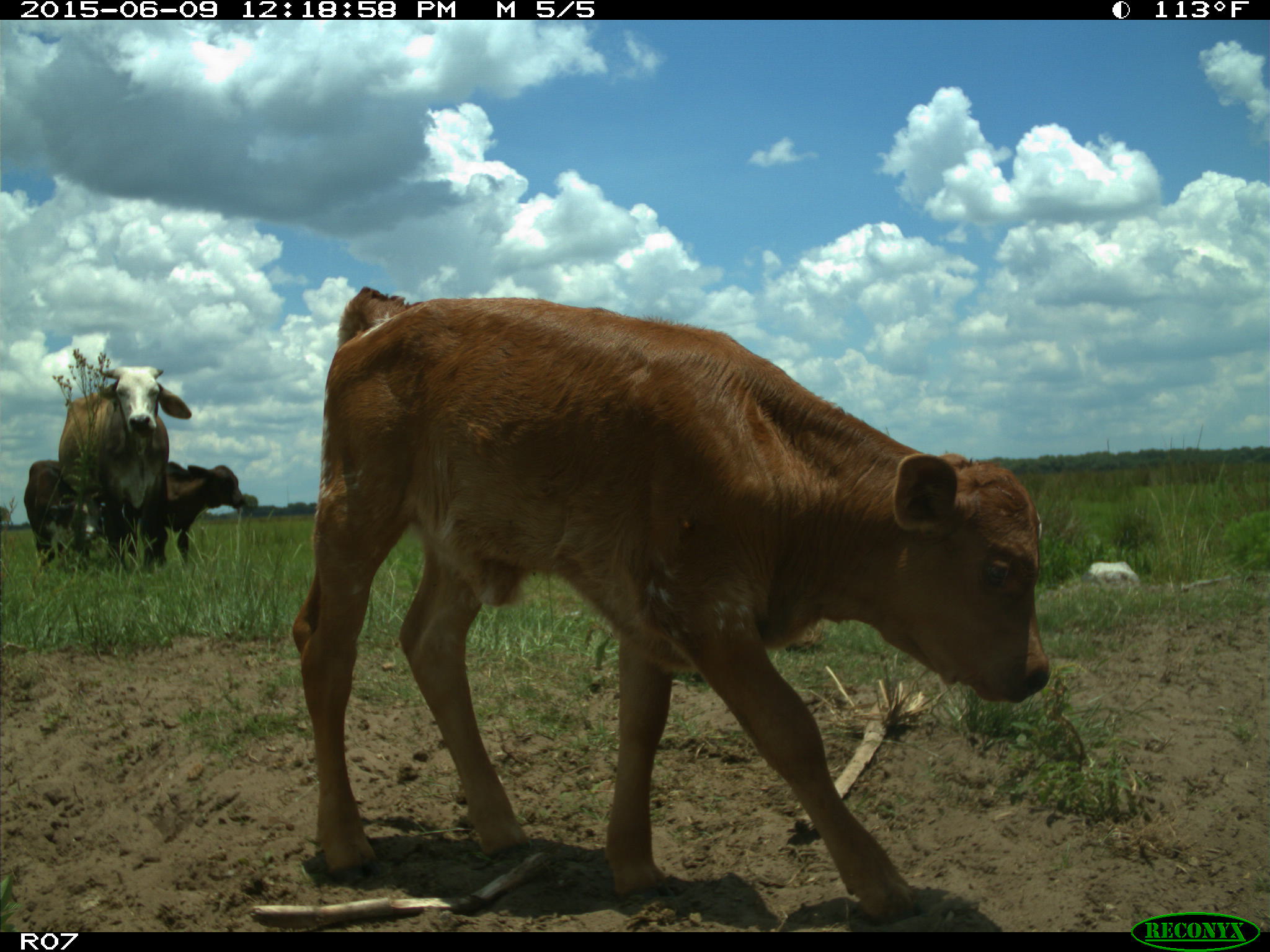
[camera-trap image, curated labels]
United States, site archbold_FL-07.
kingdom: Animalia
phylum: Chordata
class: Mammalia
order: Artiodactyla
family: Bovidae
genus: Bos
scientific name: Bos taurus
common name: domestic cow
Bos taurus (domestic cow).